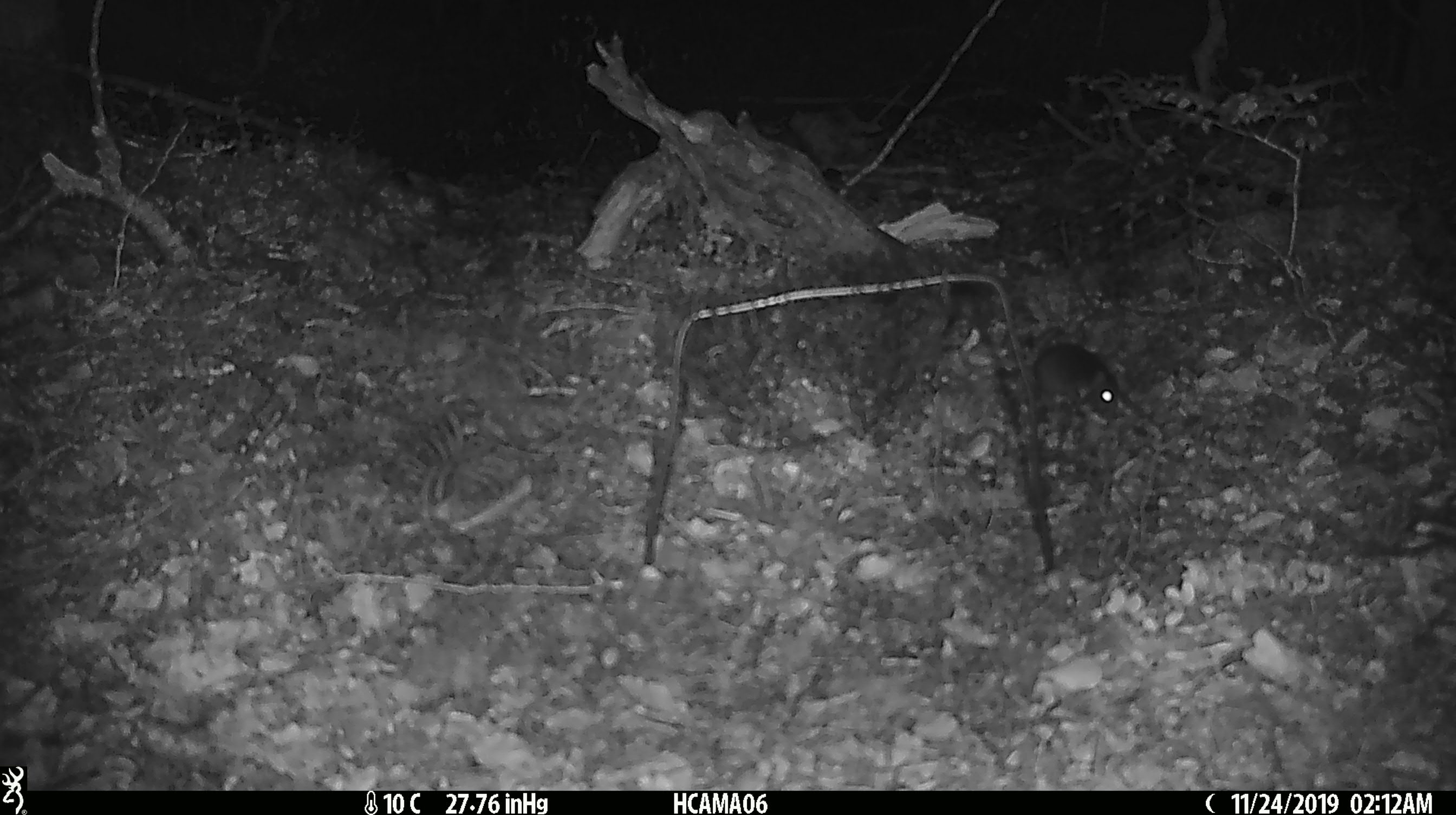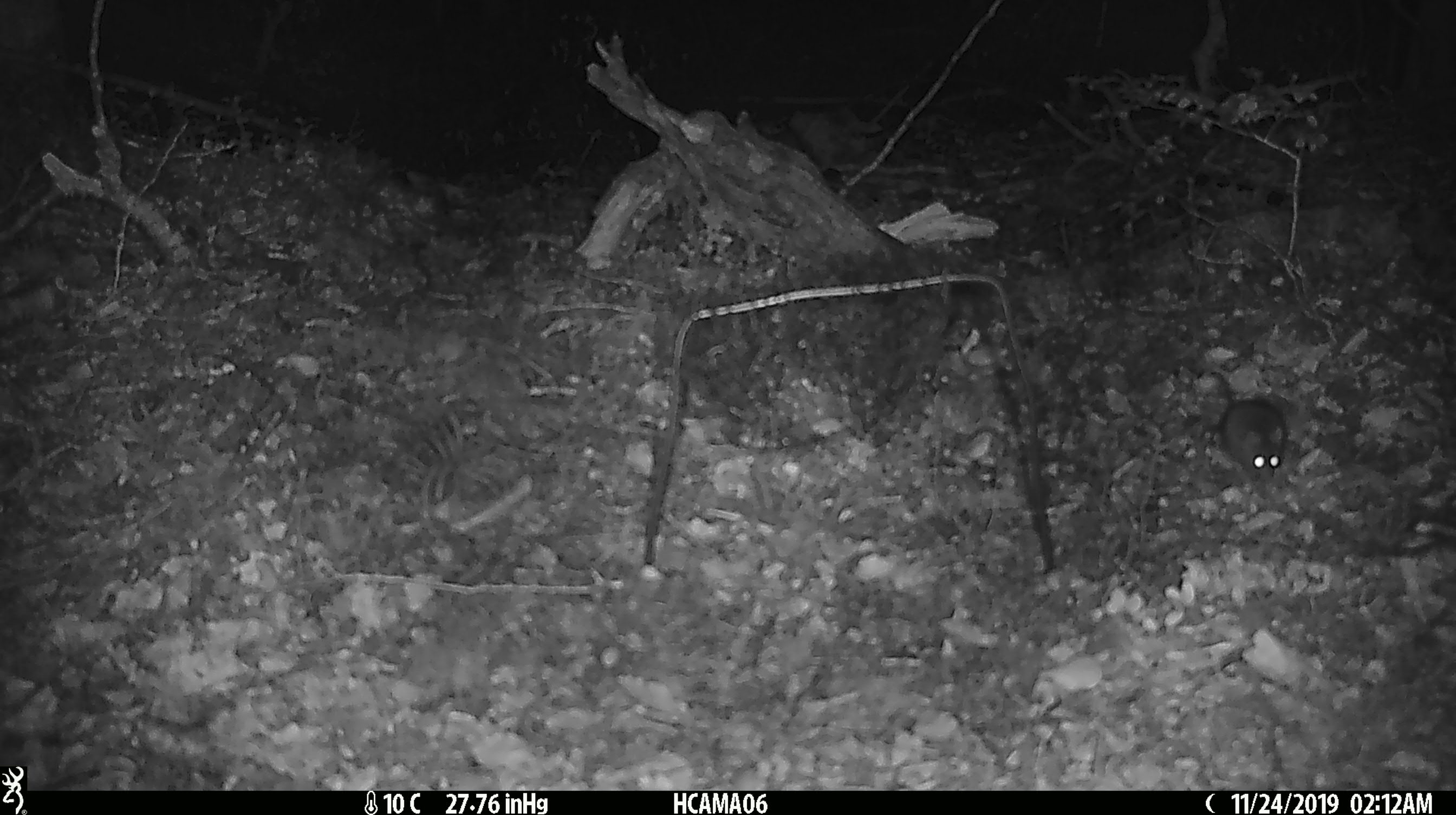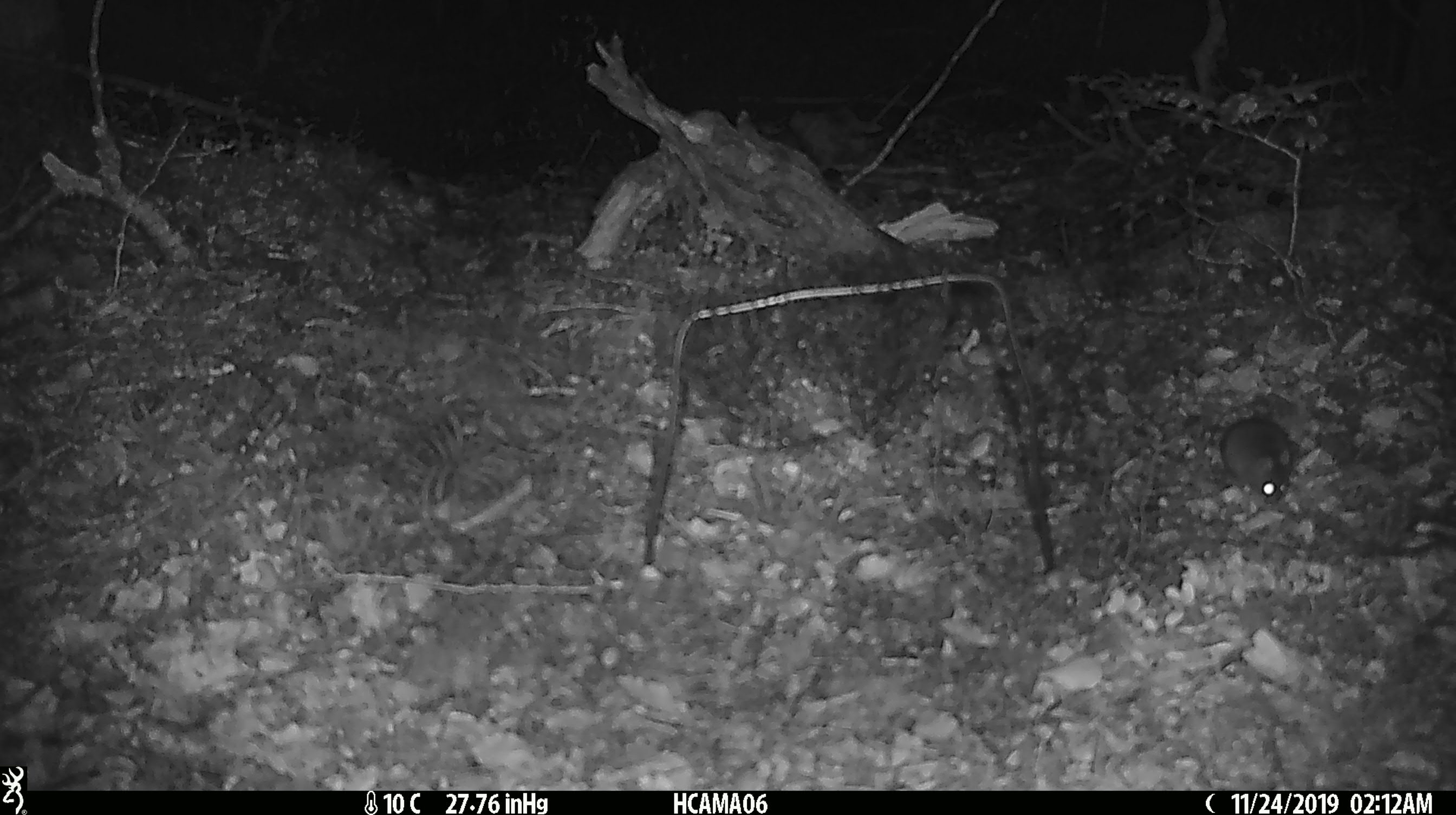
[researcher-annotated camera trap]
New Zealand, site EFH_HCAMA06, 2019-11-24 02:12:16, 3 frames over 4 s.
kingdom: Animalia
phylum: Chordata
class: Mammalia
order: Rodentia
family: Muridae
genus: Mus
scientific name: Mus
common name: mouse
Mouse (Mus).